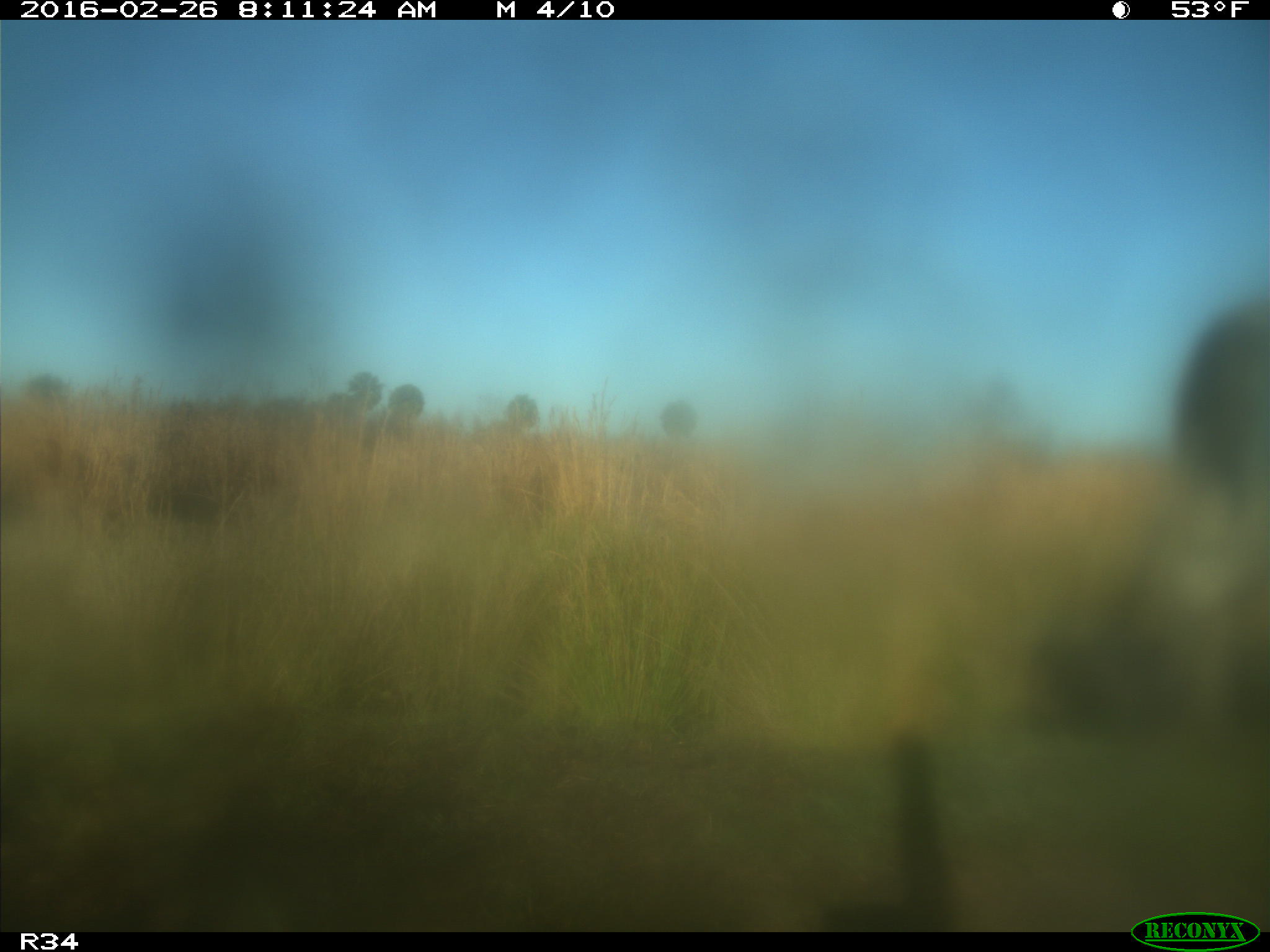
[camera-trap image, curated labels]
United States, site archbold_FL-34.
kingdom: Animalia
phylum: Chordata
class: Mammalia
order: Artiodactyla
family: Bovidae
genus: Bos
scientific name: Bos taurus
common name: domestic cow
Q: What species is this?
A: Bos taurus (domestic cow).